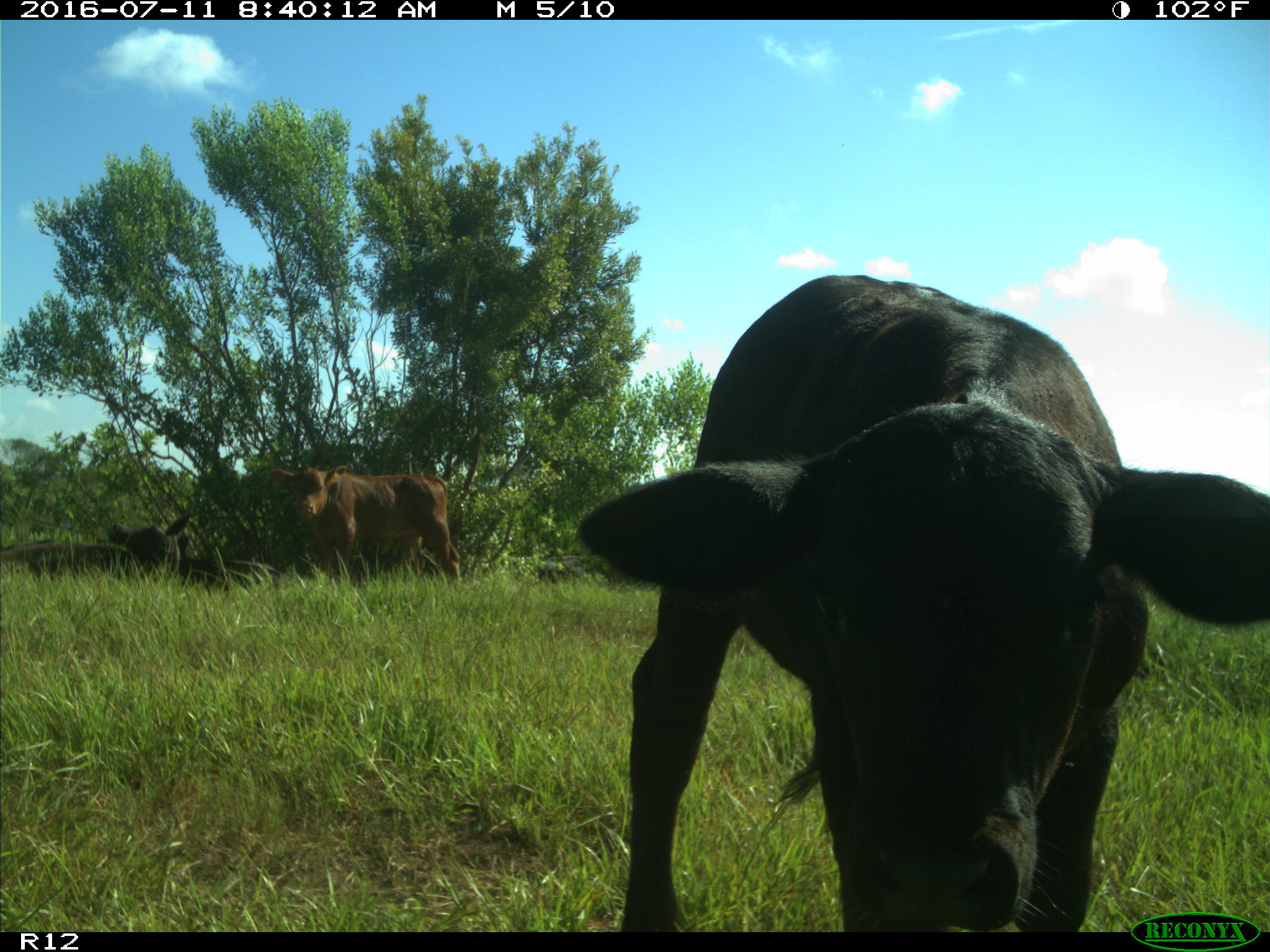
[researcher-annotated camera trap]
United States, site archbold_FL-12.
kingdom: Animalia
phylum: Chordata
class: Mammalia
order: Artiodactyla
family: Bovidae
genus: Bos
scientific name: Bos taurus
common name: domestic cow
Bos taurus (domestic cow).